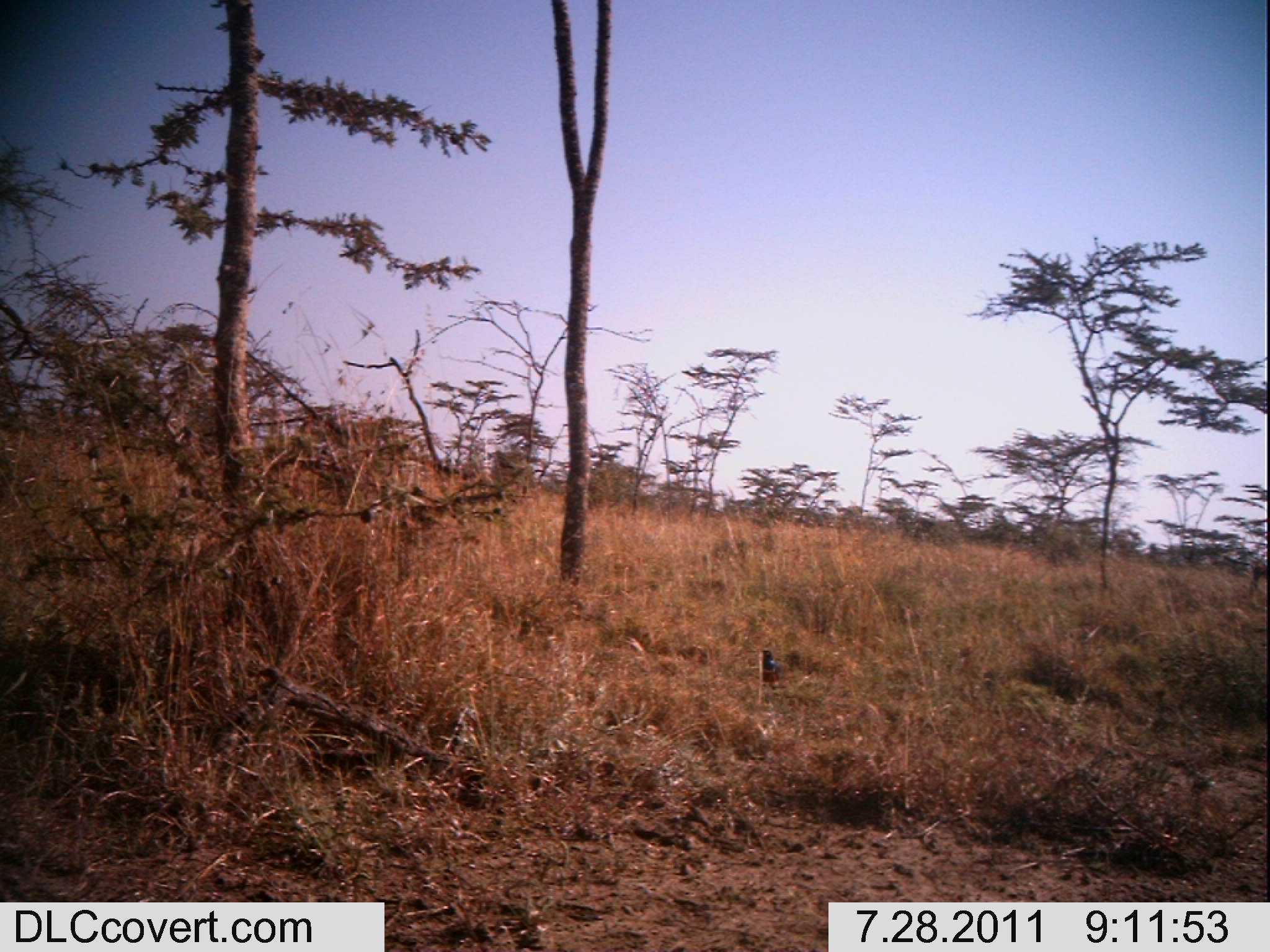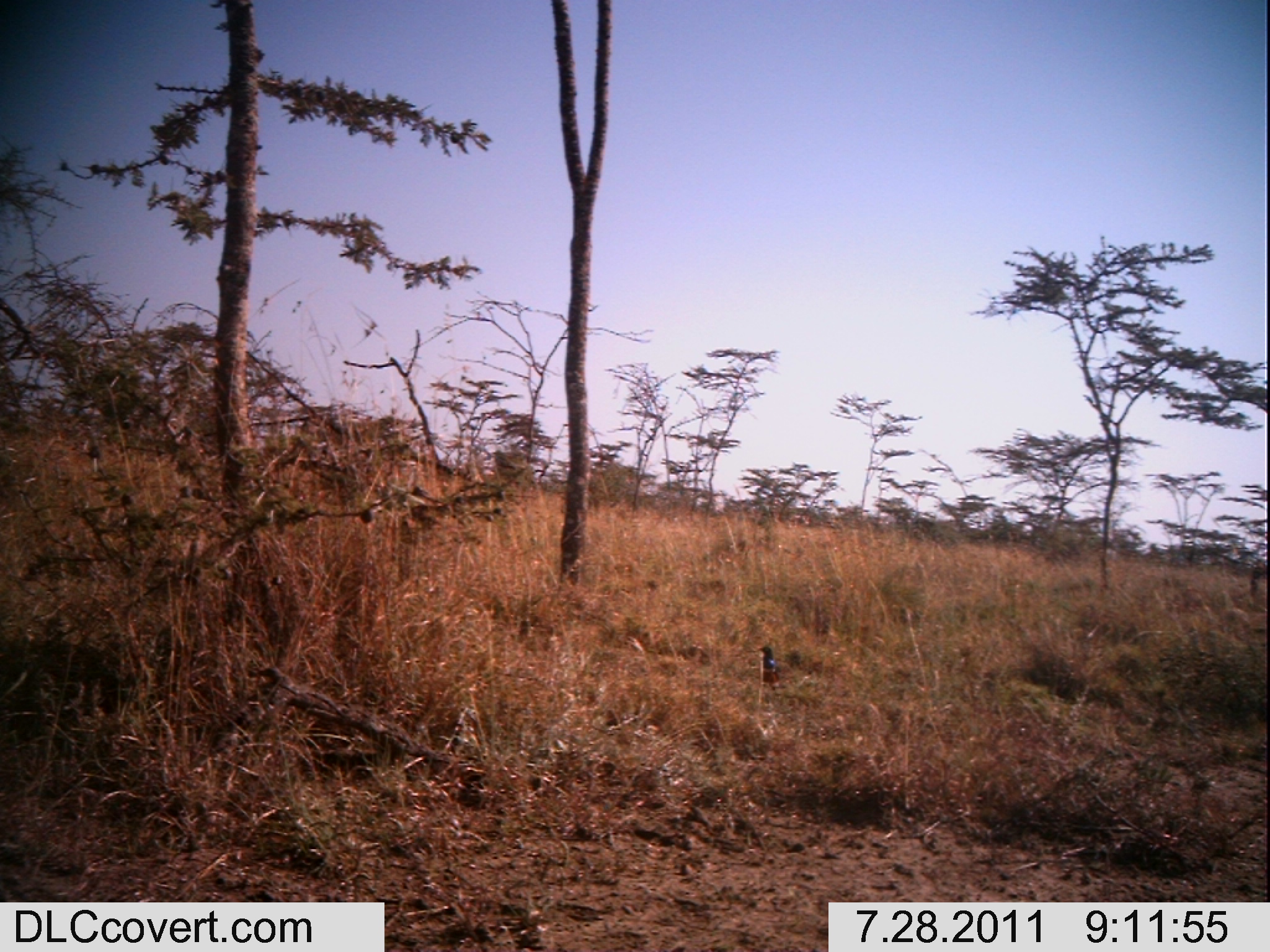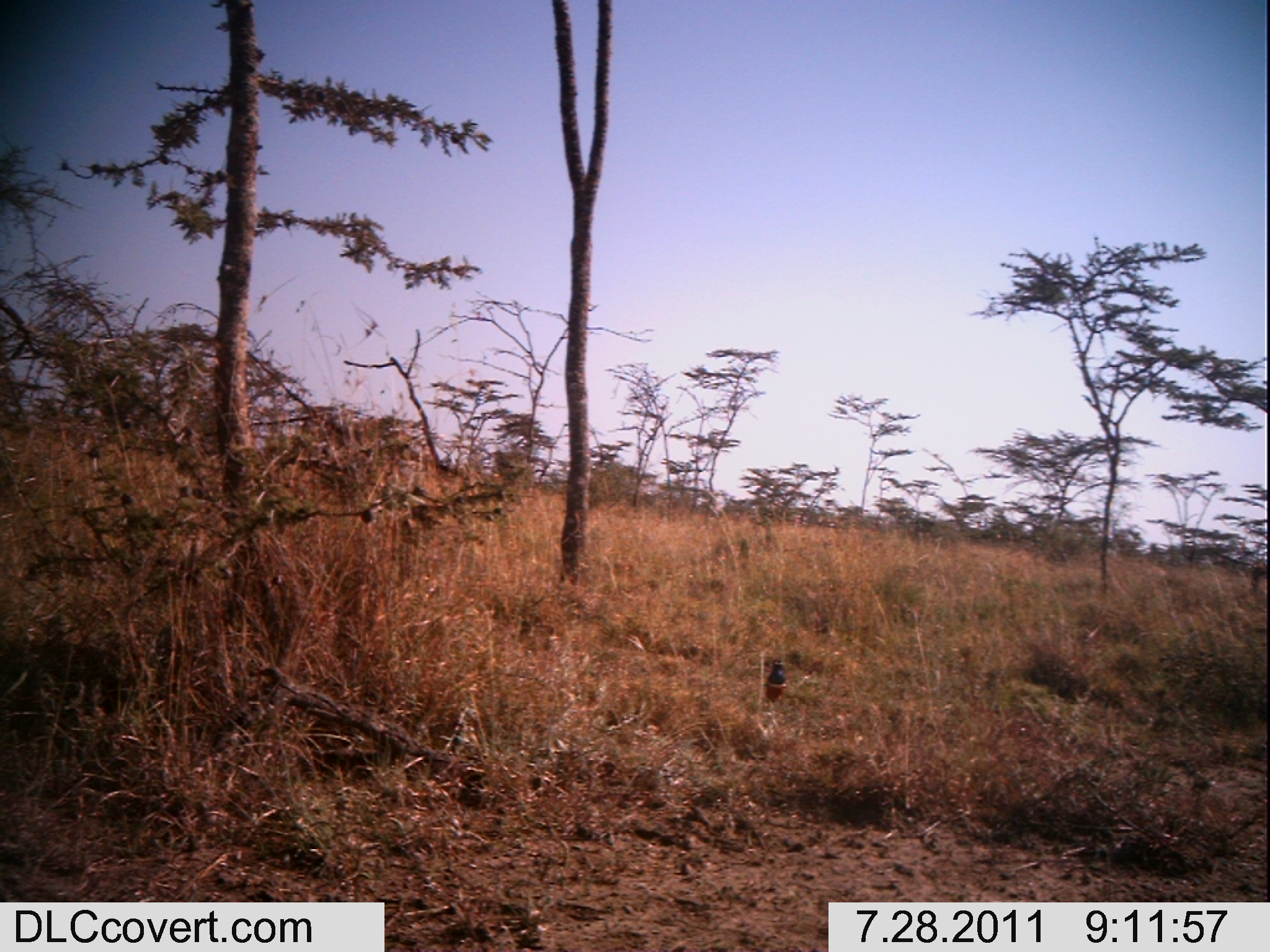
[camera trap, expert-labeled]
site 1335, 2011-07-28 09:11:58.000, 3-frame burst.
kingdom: Animalia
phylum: Chordata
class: Aves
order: Passeriformes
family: Sturnidae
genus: Lamprotornis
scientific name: Lamprotornis superbus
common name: superb starling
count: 1